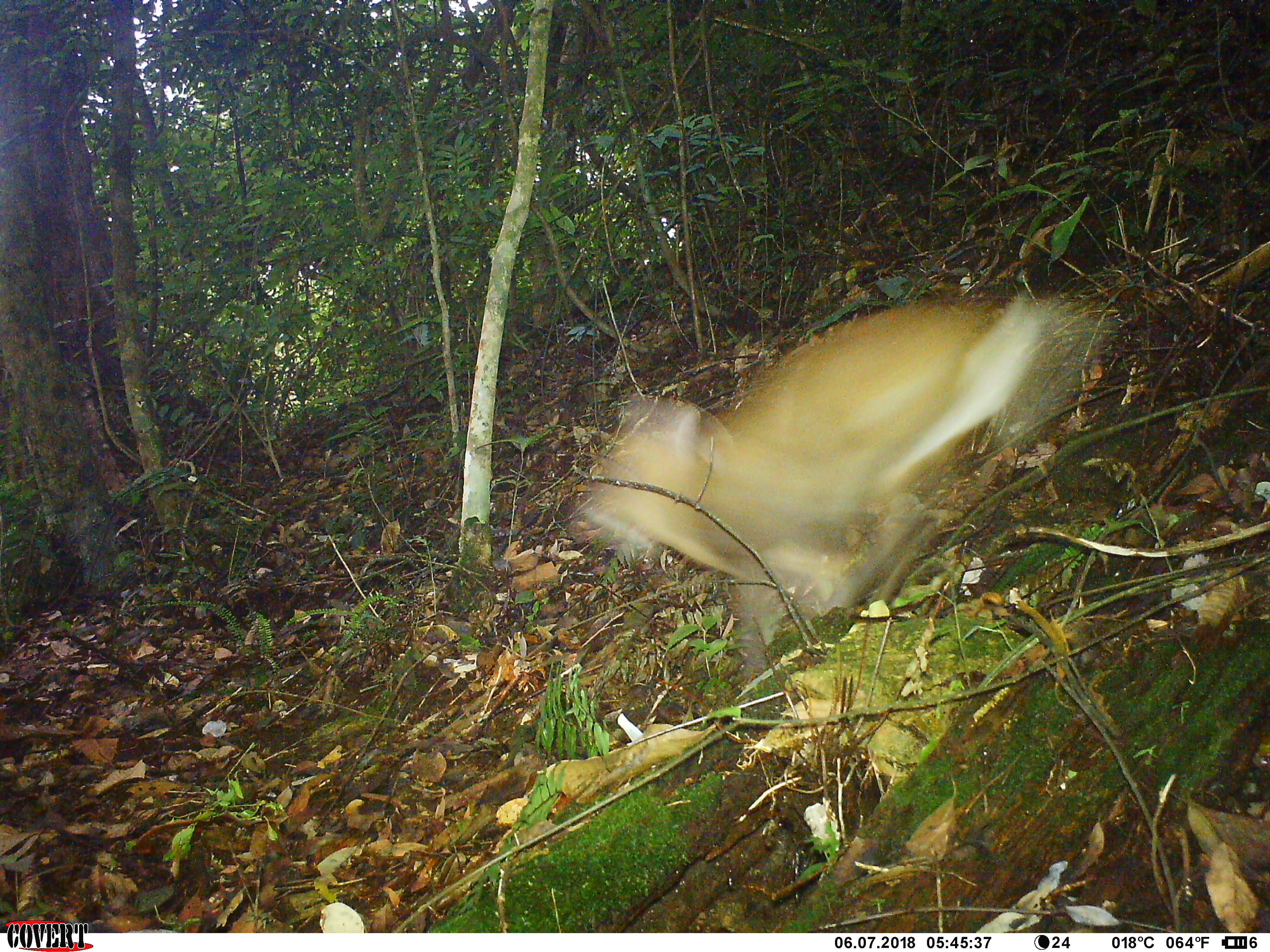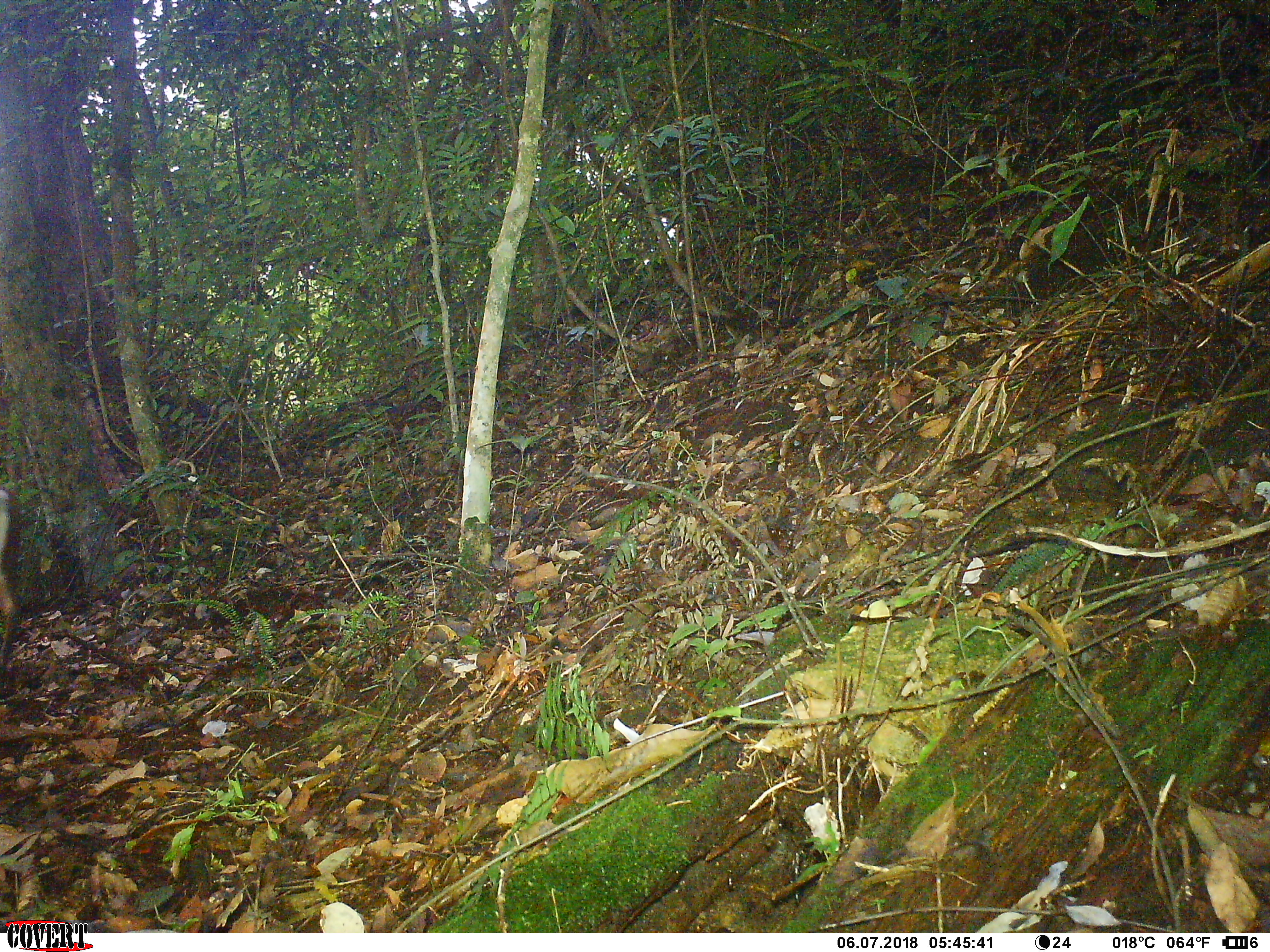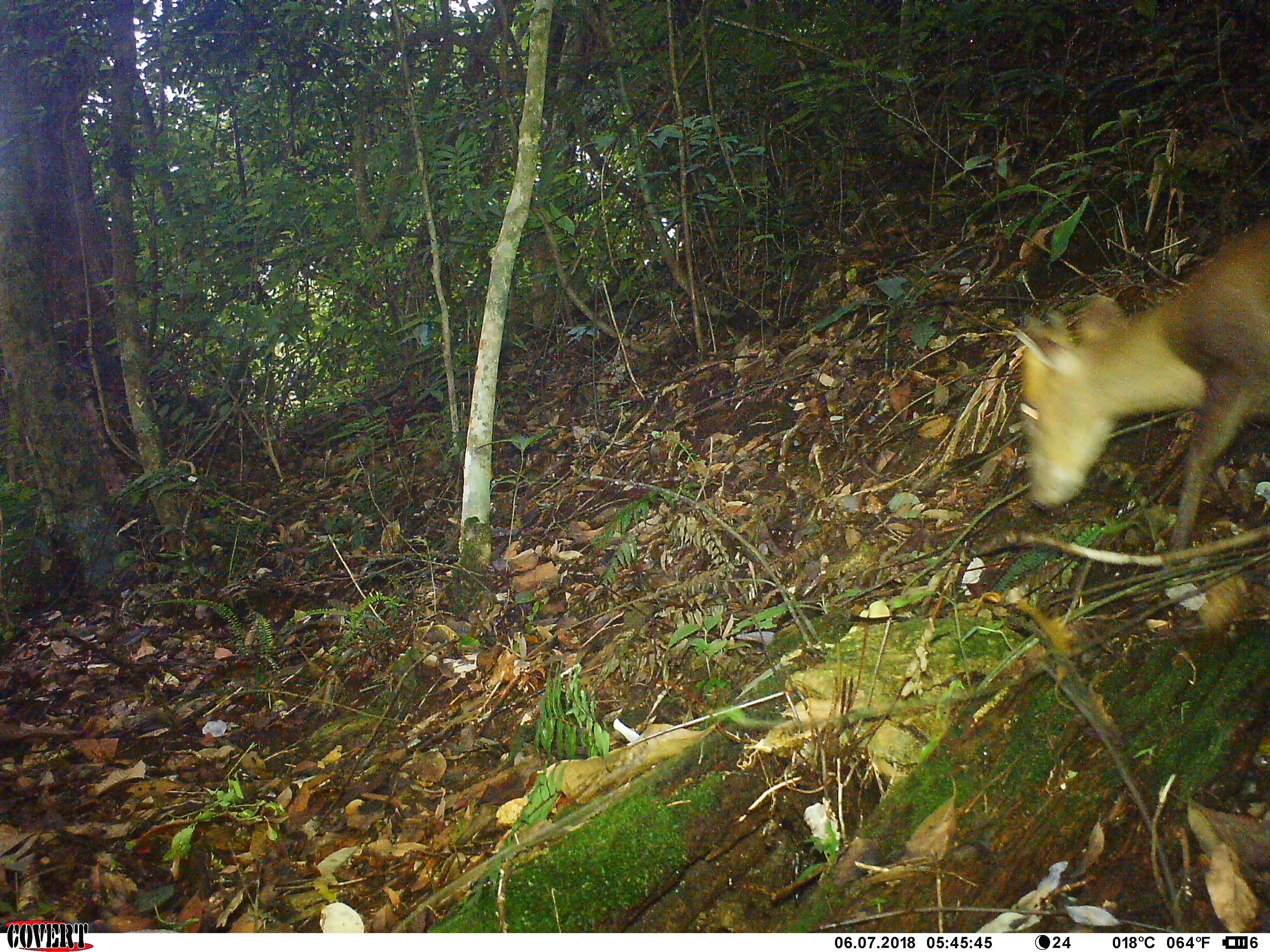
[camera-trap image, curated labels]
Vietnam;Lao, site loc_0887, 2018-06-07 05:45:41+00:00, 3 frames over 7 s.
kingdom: Animalia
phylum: Chordata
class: Mammalia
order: Artiodactyla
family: Cervidae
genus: Muntiacus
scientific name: Muntiacus rooseveltorum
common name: roosevelt's muntjac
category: roosevelts muntjac group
Roosevelts muntjac group (roosevelt's muntjac) (Muntiacus rooseveltorum). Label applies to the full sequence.